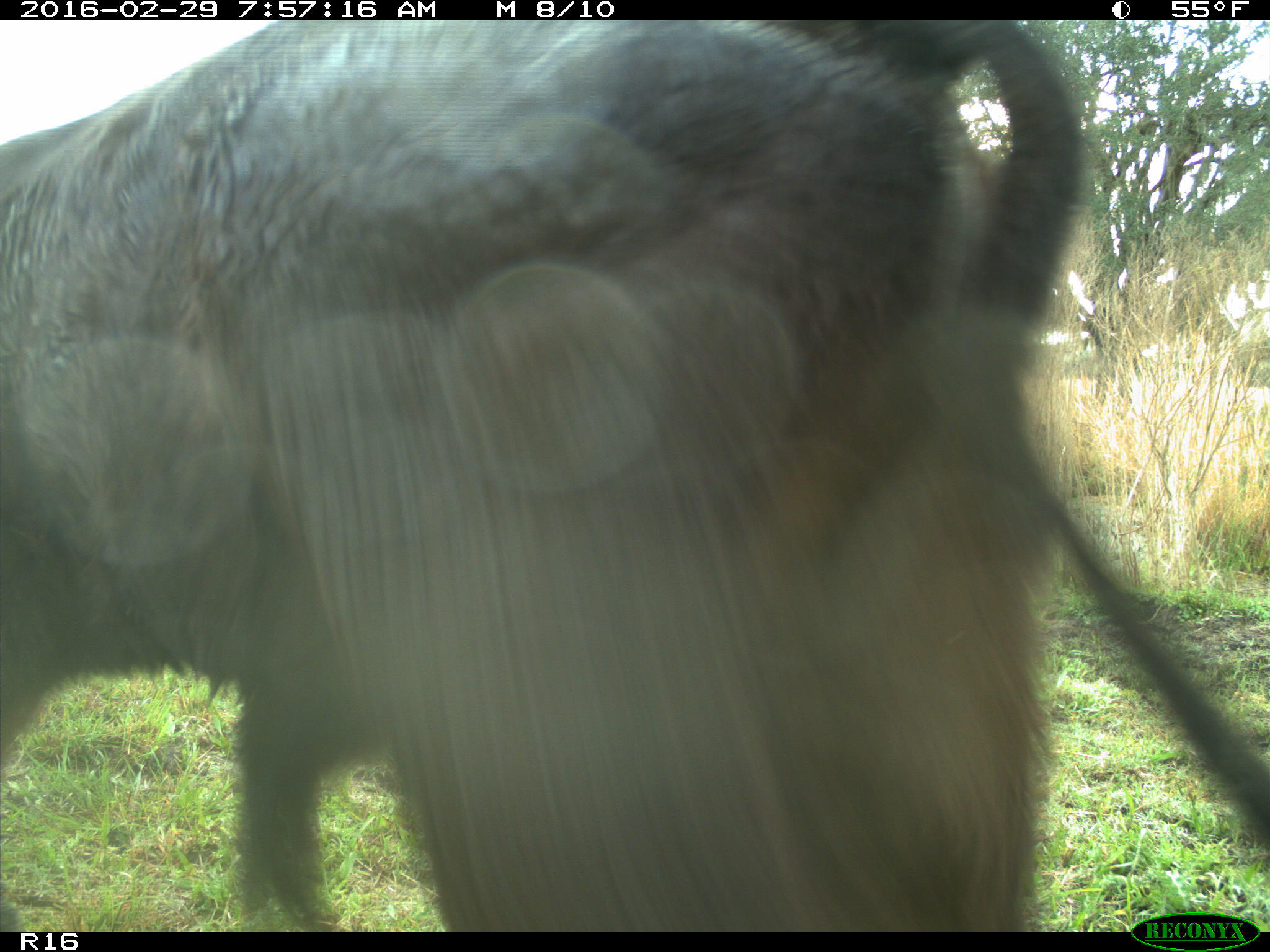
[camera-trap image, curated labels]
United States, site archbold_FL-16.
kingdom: Animalia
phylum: Chordata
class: Mammalia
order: Artiodactyla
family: Bovidae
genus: Bos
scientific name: Bos taurus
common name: domestic cow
Bos taurus (domestic cow).